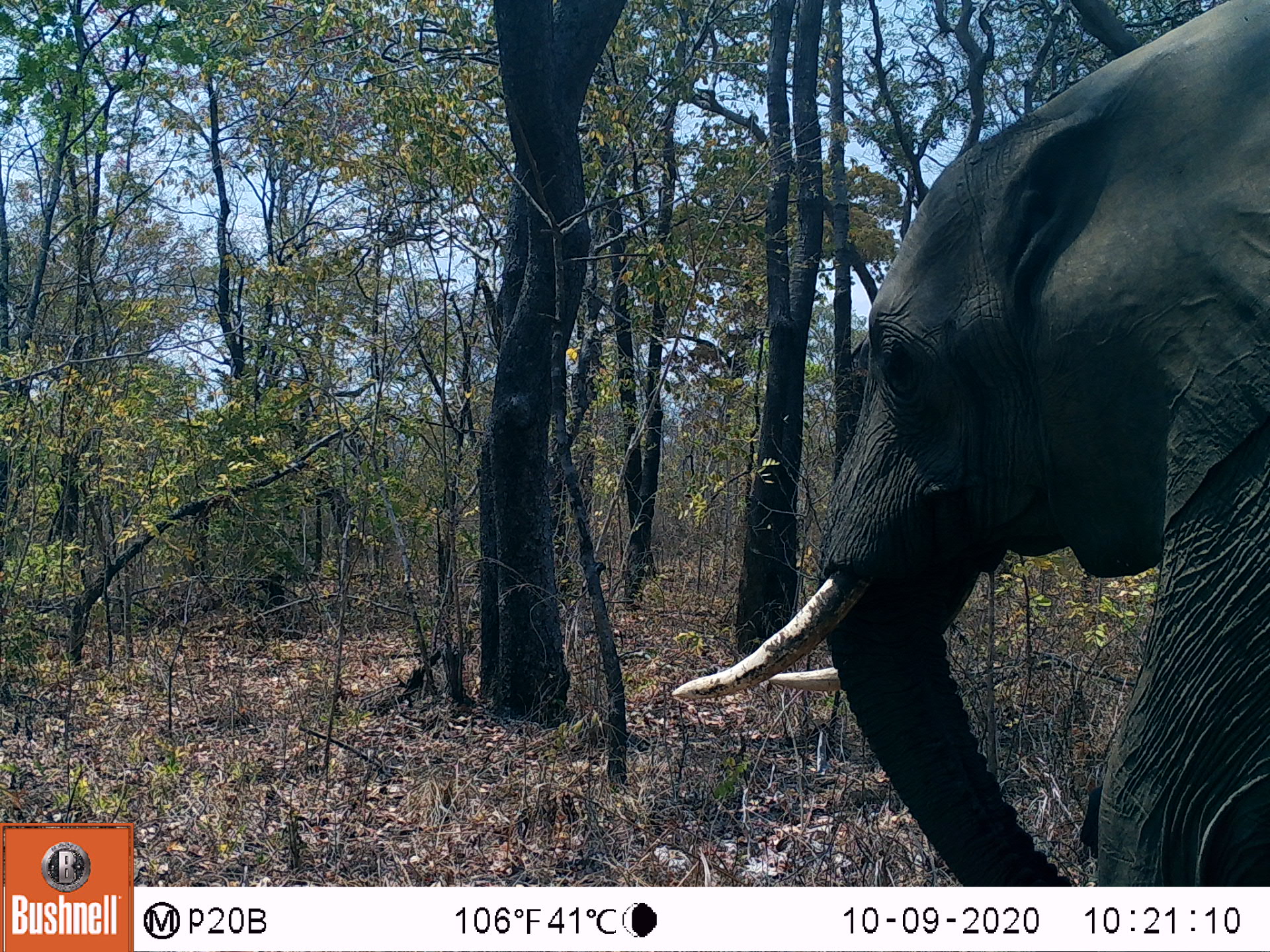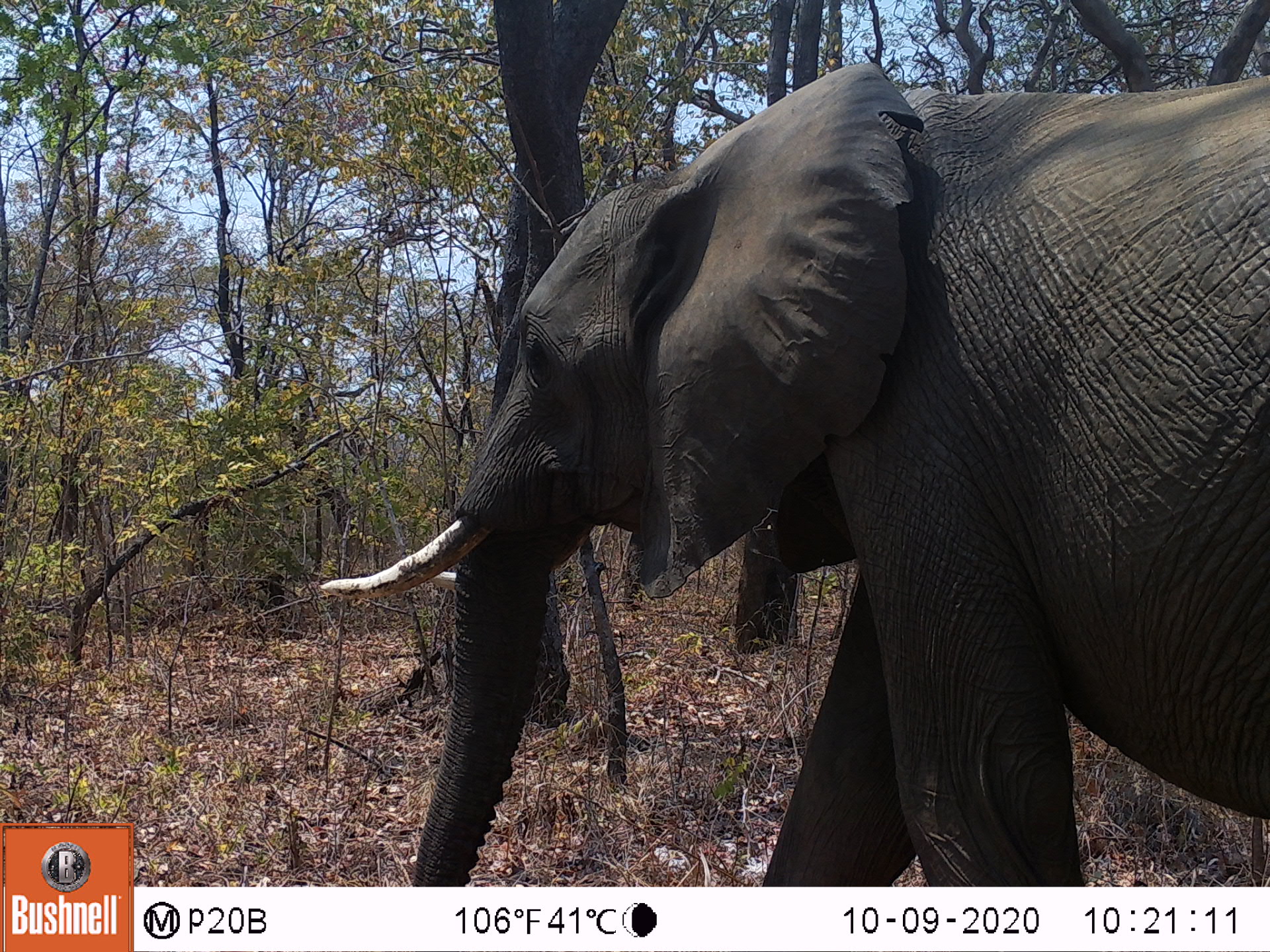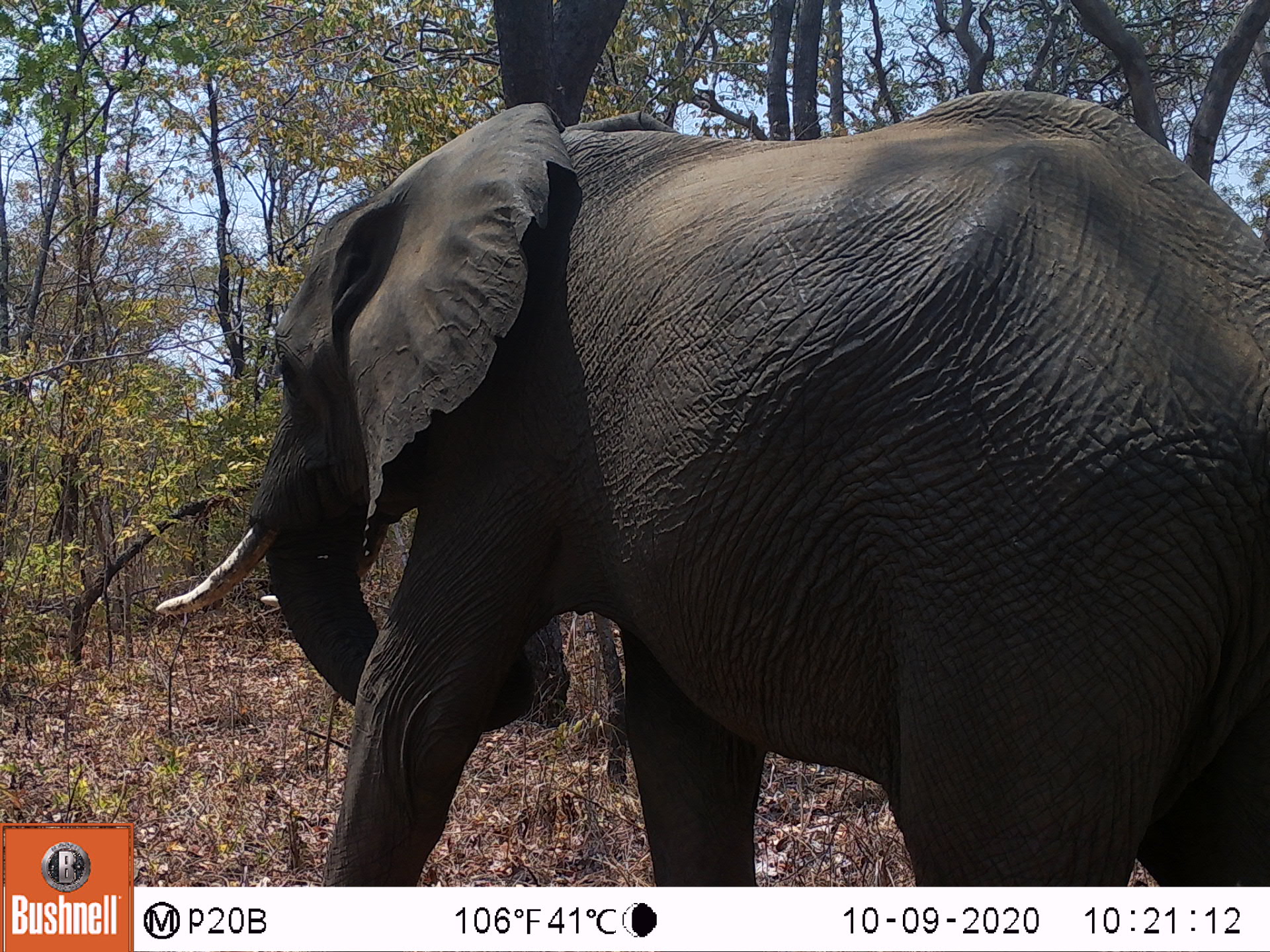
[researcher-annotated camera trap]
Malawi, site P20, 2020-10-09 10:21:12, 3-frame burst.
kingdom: Animalia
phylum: Chordata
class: Mammalia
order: Proboscidea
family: Elephantidae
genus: Loxodonta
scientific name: Loxodonta africana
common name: african savanna elephant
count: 1